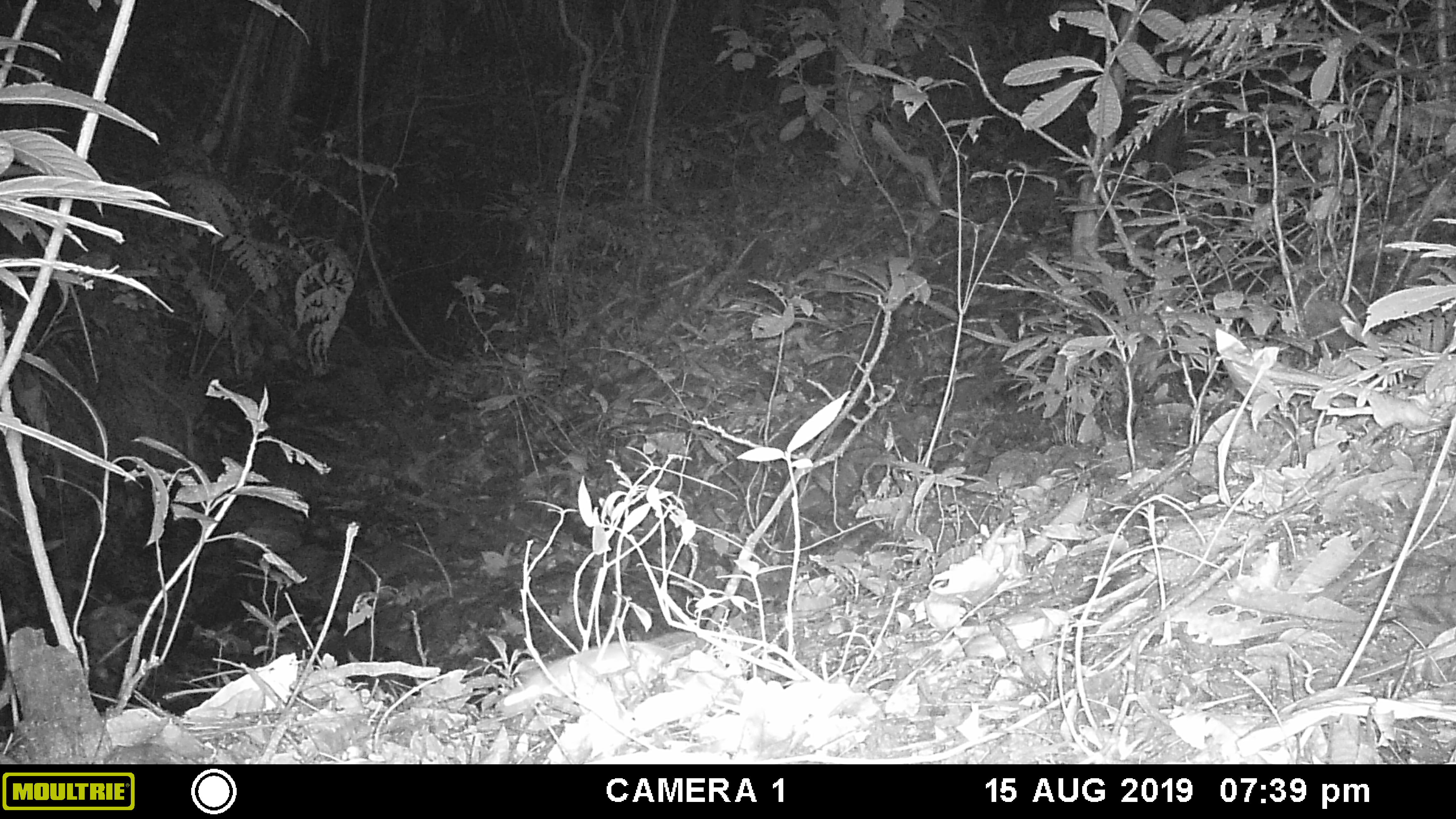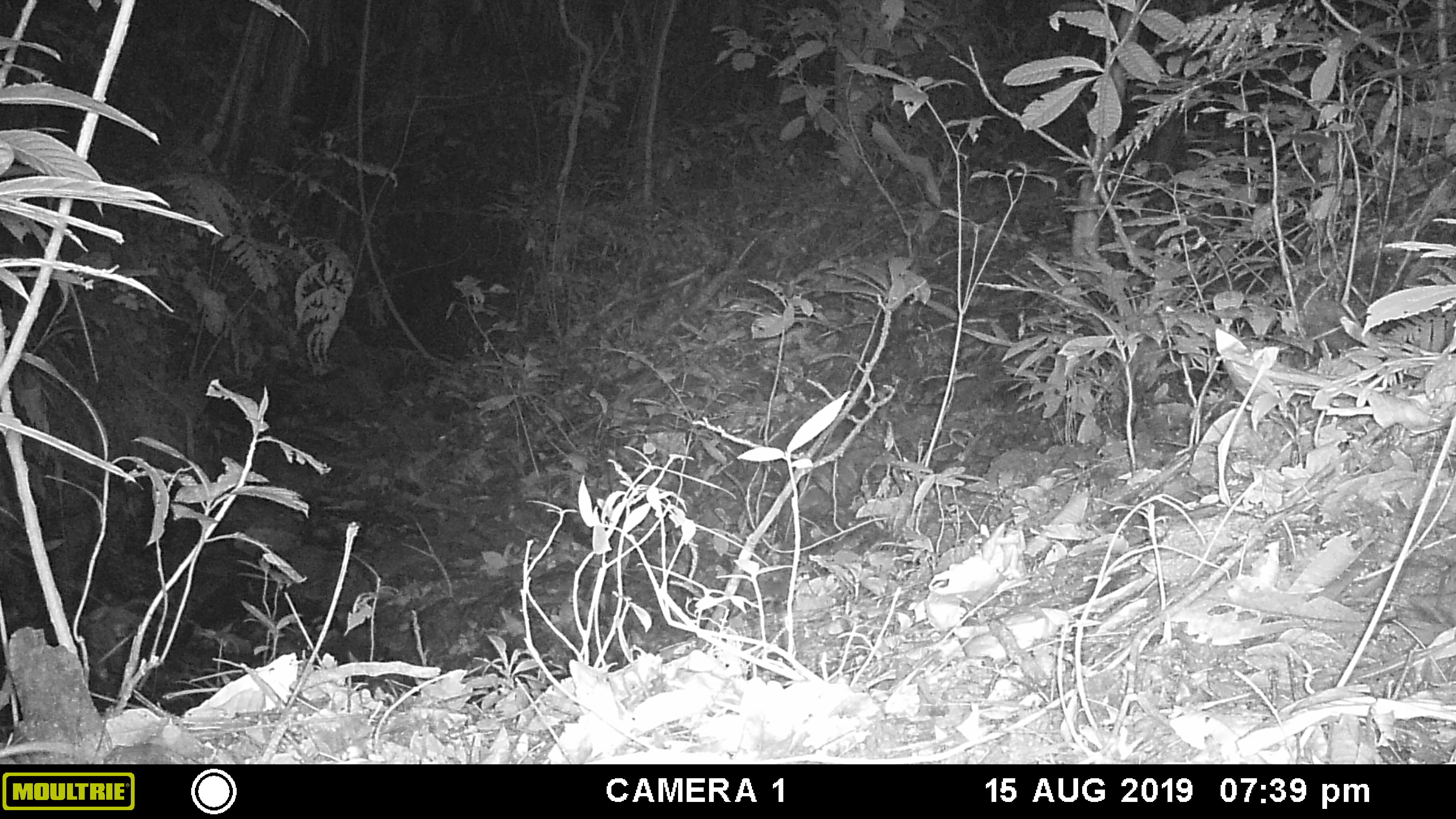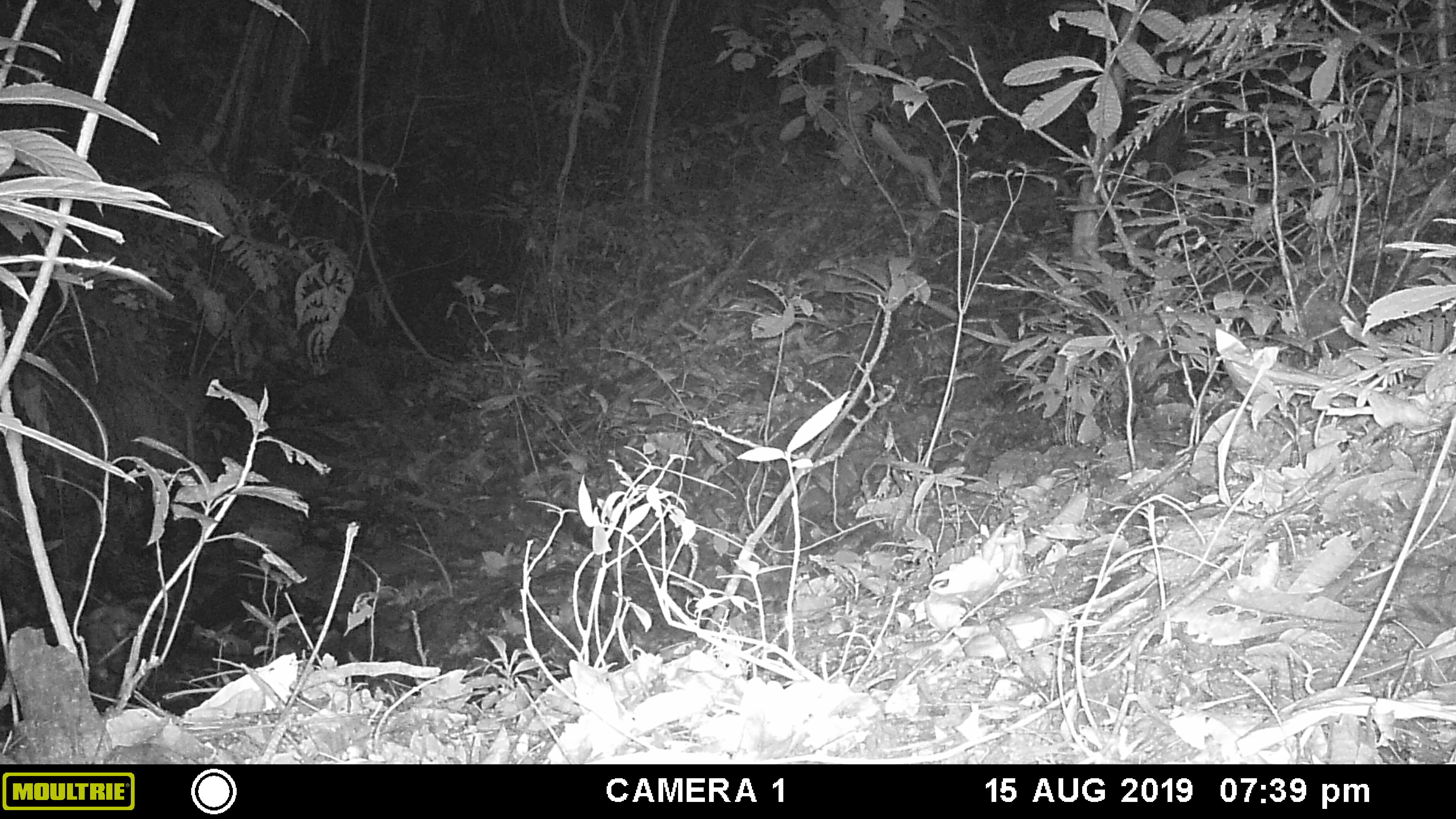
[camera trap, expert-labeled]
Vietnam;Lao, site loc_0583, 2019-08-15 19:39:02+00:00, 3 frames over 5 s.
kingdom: Animalia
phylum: Chordata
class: Mammalia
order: Rodentia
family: Muridae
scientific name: Muridae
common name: old-world mice and rats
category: unidentified murid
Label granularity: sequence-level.